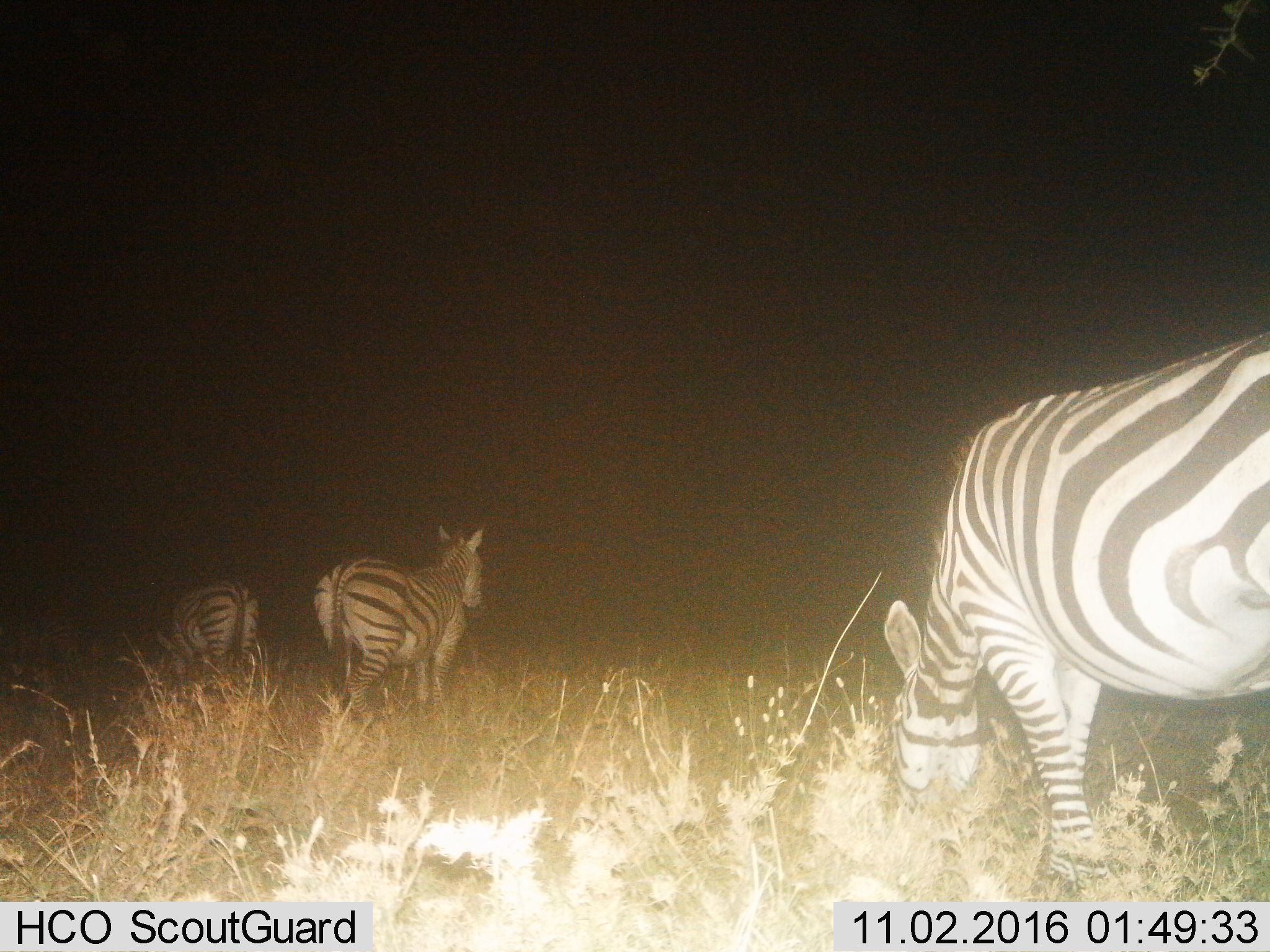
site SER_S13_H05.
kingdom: Animalia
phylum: Chordata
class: Mammalia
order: Perissodactyla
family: Equidae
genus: Equus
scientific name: Equus quagga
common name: plains zebra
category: zebraplains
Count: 3.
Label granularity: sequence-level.